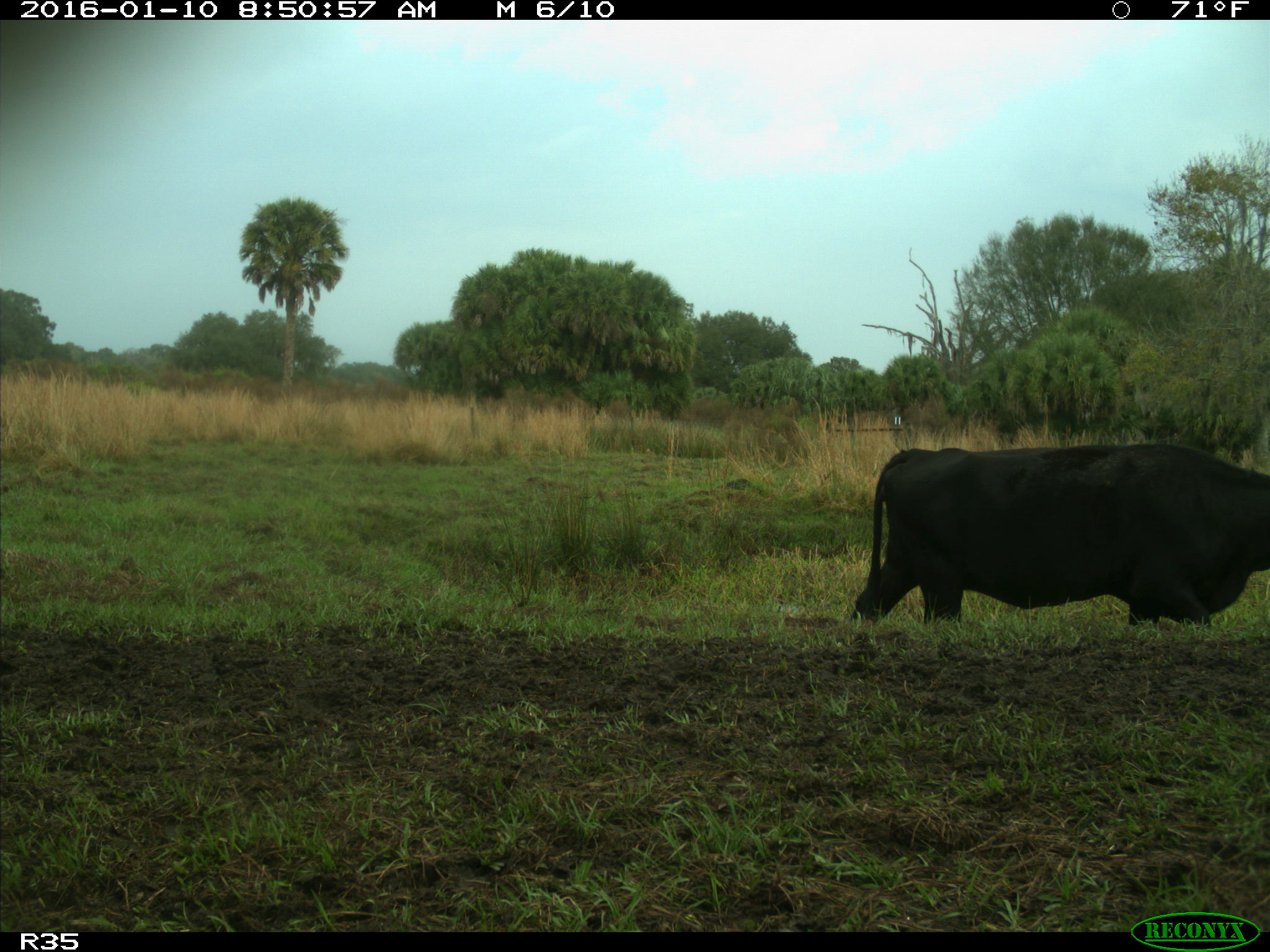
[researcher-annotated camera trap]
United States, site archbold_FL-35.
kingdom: Animalia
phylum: Chordata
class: Mammalia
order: Artiodactyla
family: Bovidae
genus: Bos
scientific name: Bos taurus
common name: domestic cow